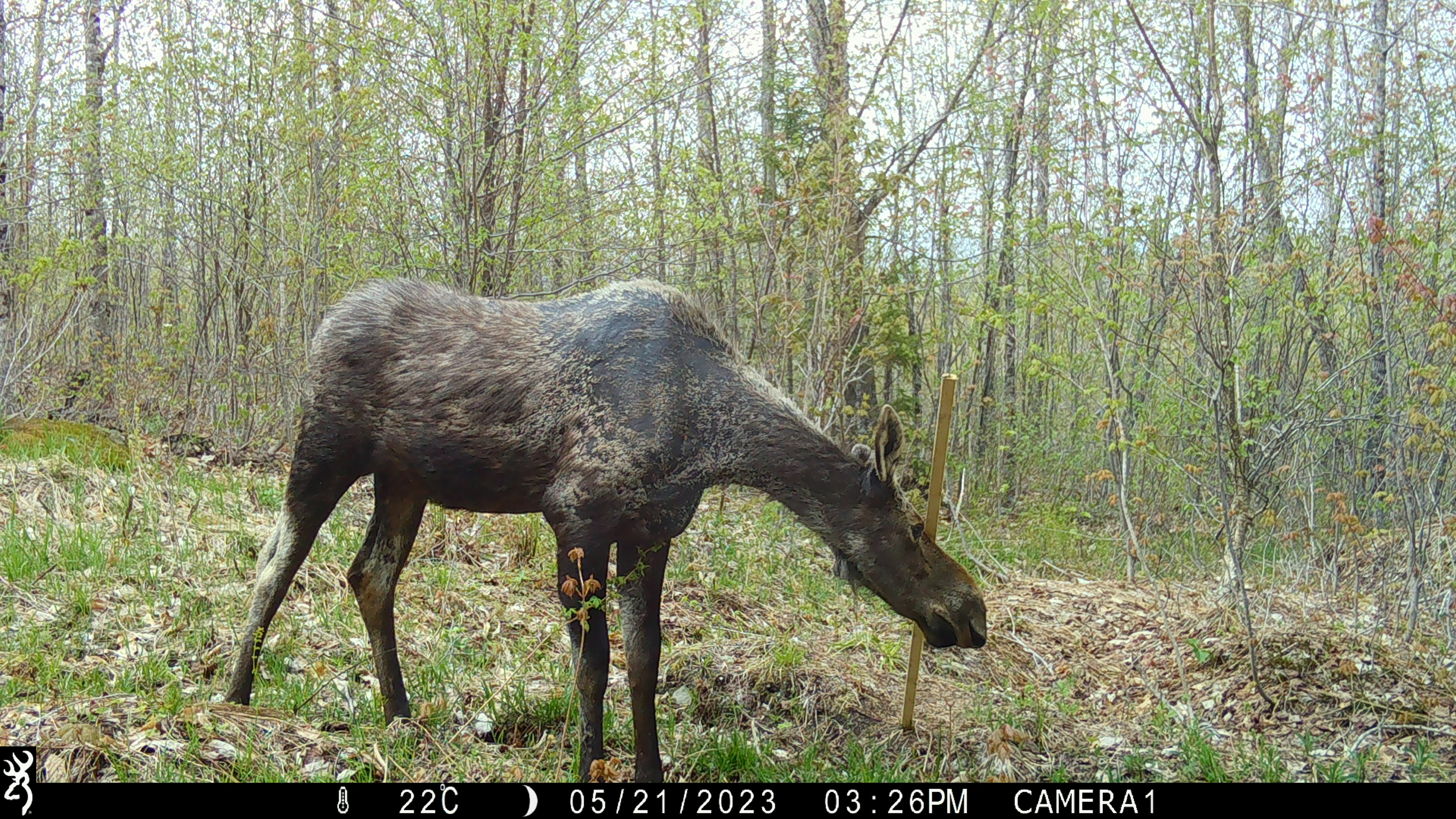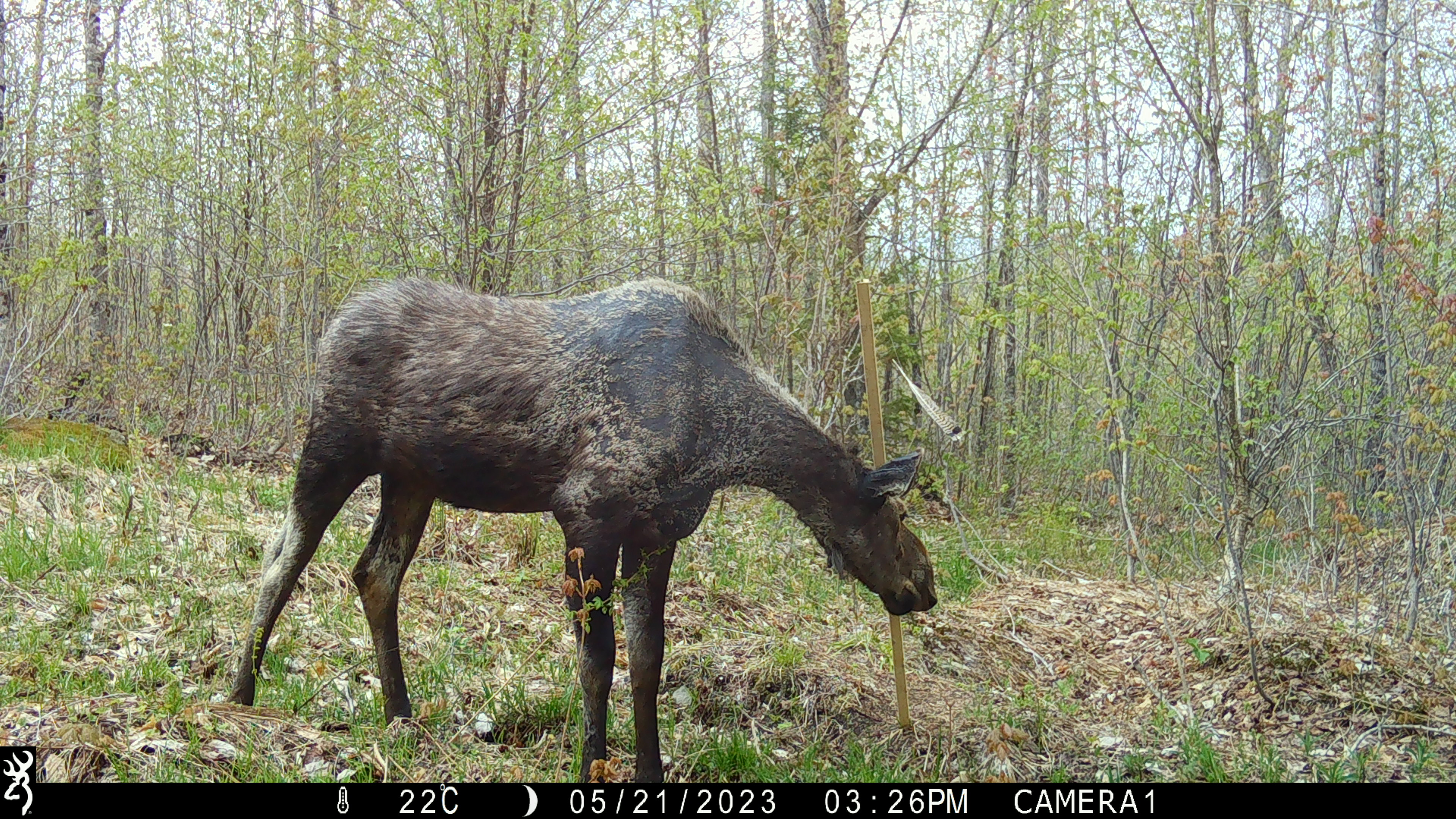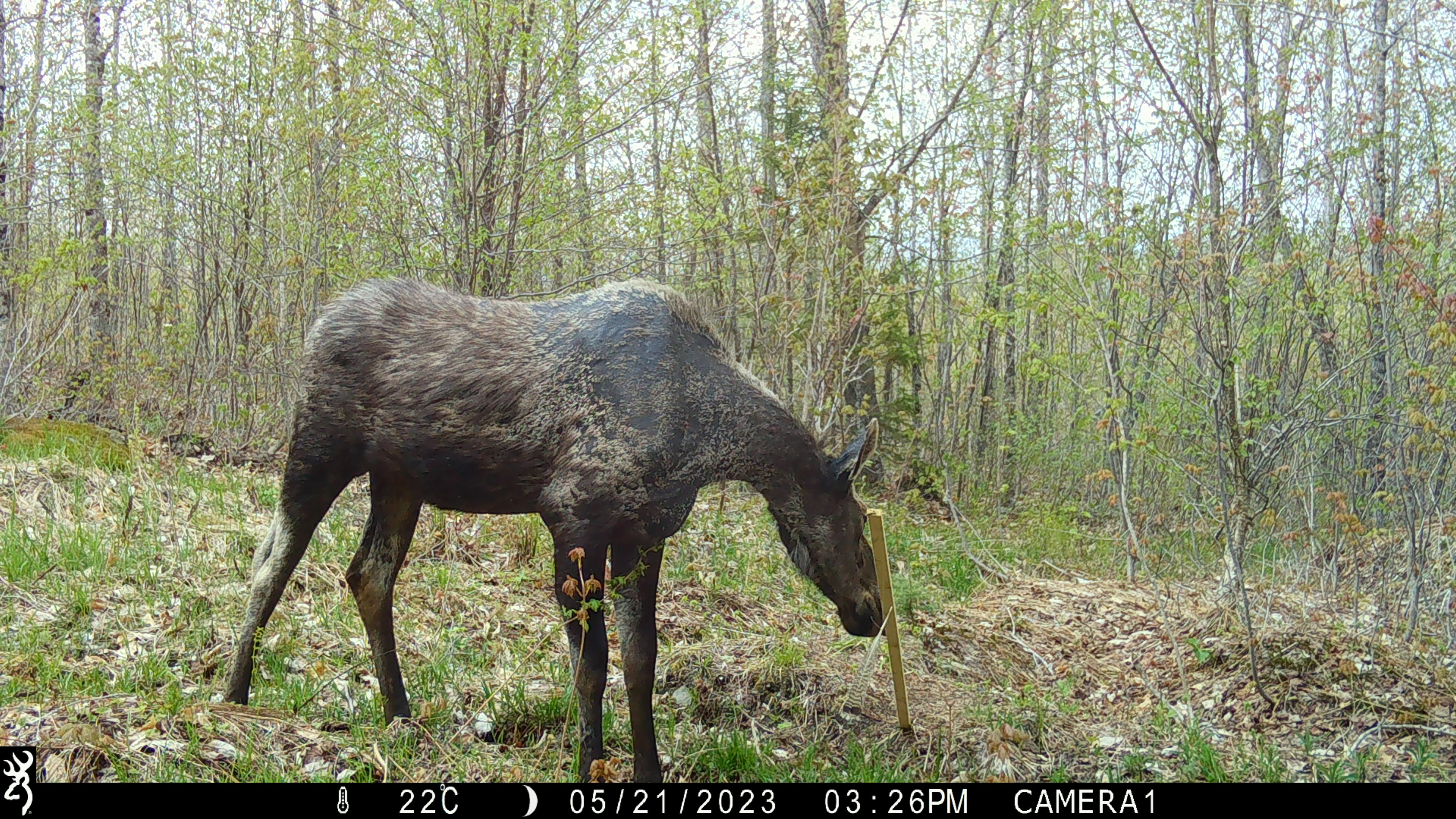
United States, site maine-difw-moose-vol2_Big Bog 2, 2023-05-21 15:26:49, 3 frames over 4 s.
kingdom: Animalia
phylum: Chordata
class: Mammalia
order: Artiodactyla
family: Cervidae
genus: Alces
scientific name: Alces alces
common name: moose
Moose (Alces alces).